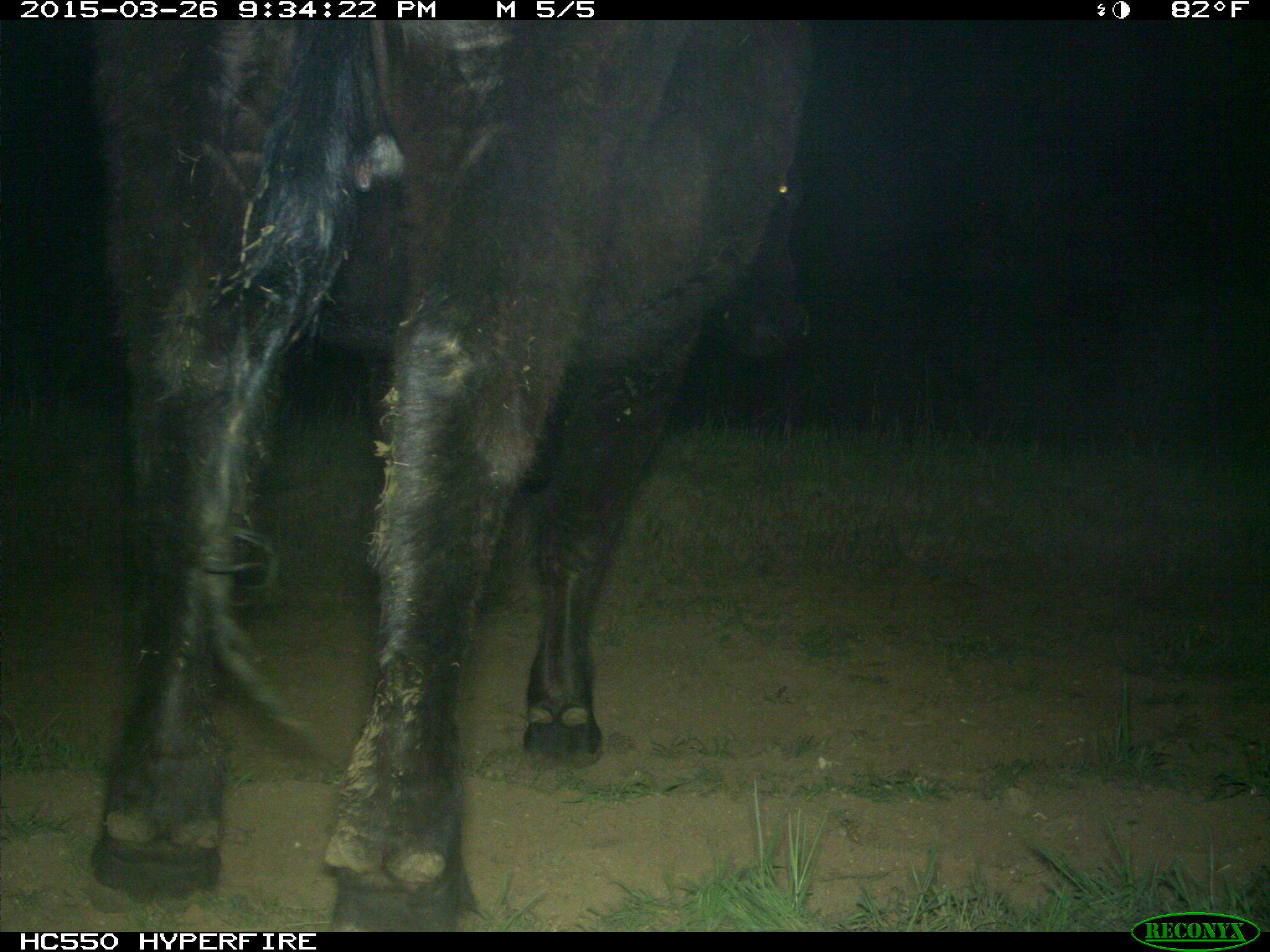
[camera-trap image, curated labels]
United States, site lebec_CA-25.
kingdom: Animalia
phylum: Chordata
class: Mammalia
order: Artiodactyla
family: Bovidae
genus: Bos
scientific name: Bos taurus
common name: domestic cow